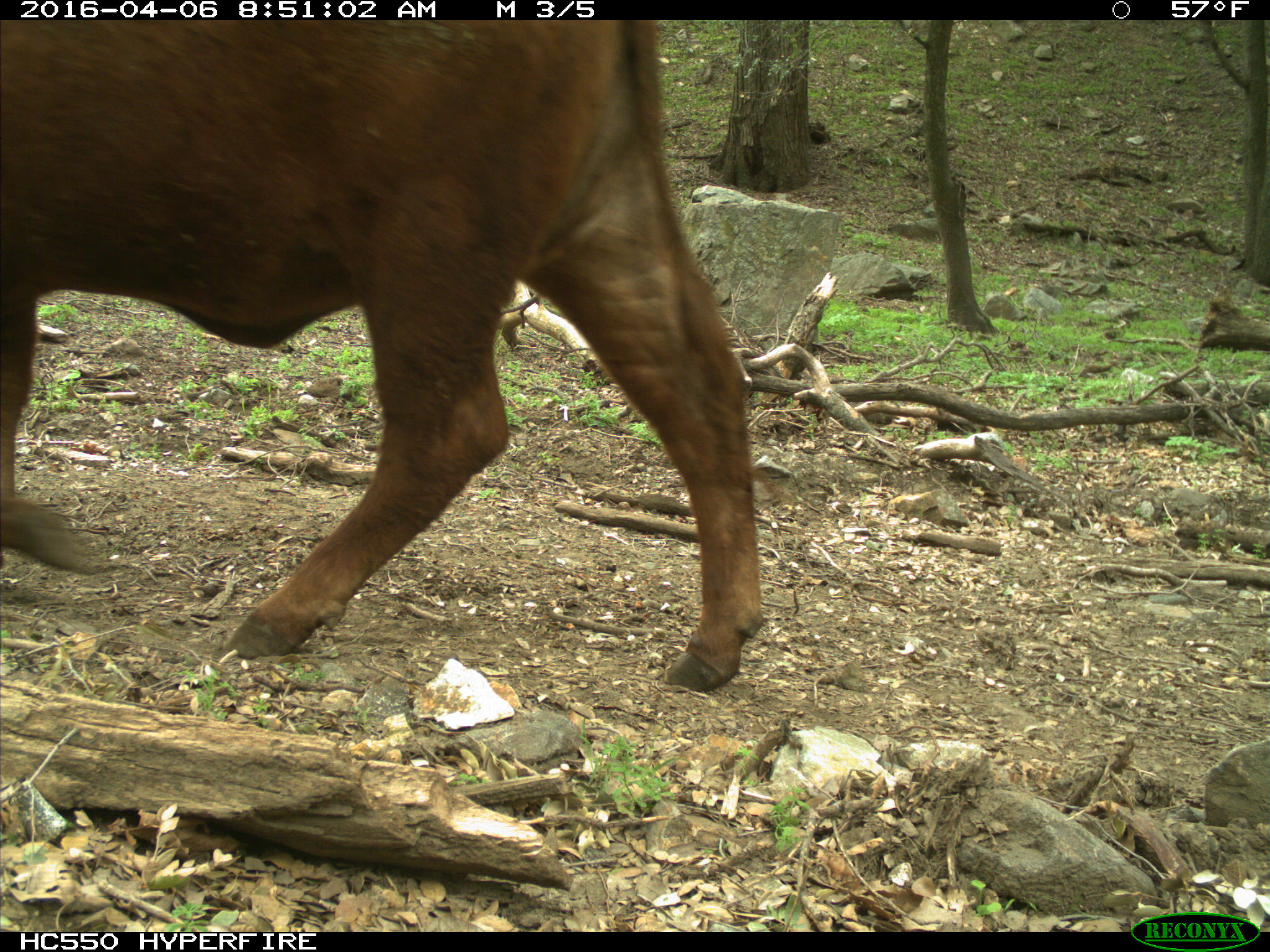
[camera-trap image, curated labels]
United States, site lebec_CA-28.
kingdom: Animalia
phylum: Chordata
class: Mammalia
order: Artiodactyla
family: Bovidae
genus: Bos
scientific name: Bos taurus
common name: domestic cow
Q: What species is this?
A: Bos taurus (domestic cow).